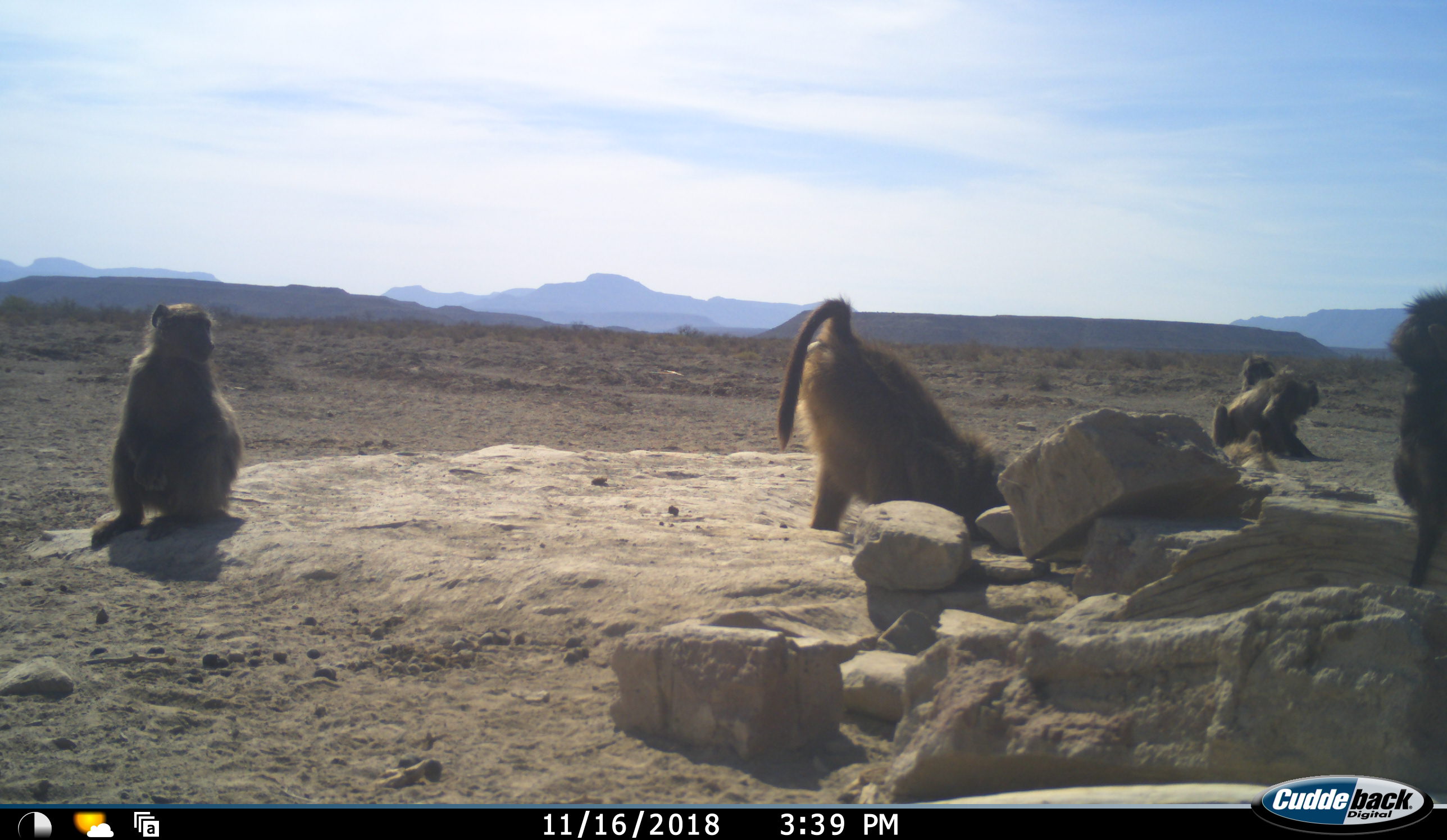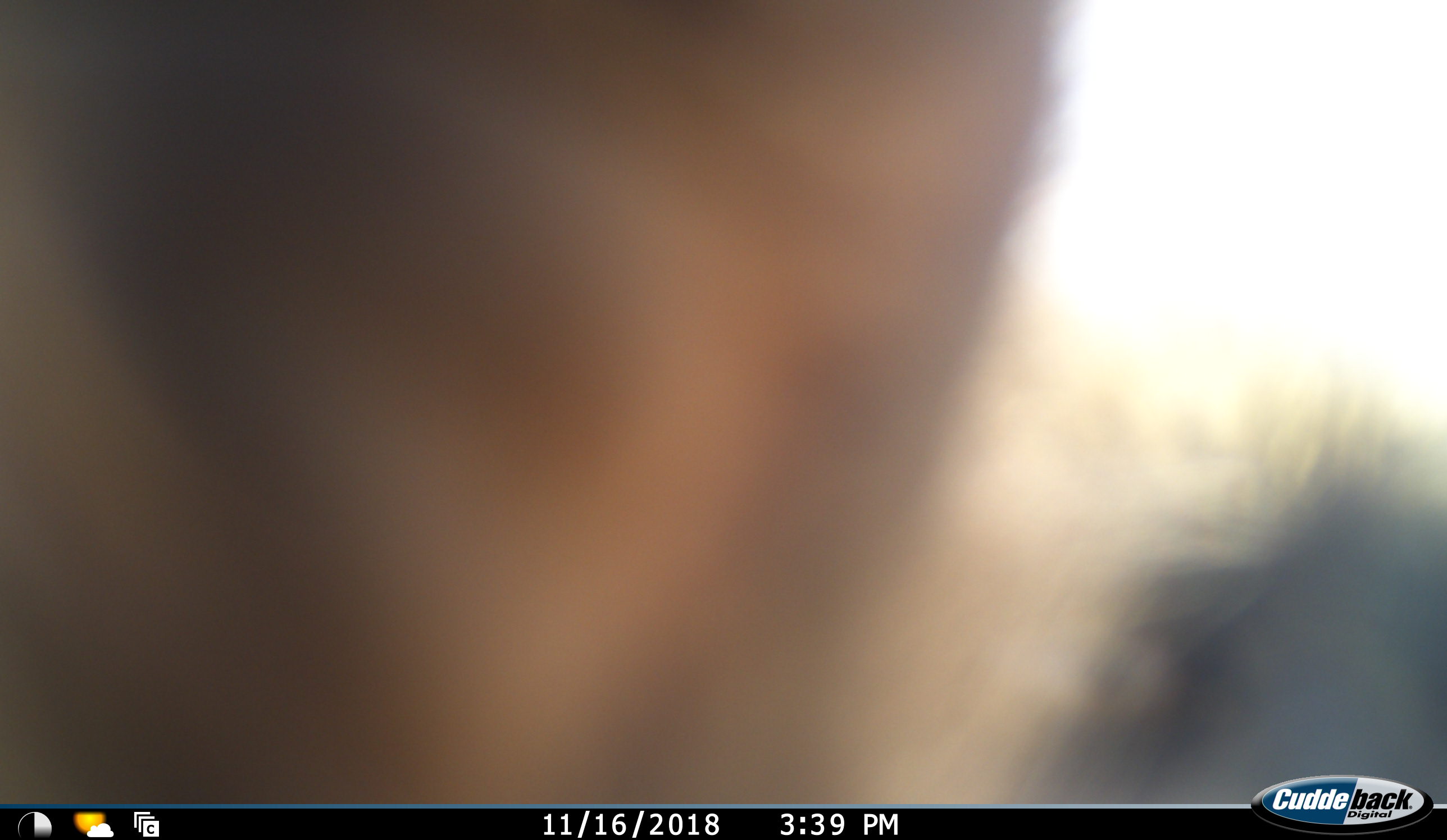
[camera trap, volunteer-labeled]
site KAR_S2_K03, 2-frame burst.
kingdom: Animalia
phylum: Chordata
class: Mammalia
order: Primates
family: Cercopithecidae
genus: Papio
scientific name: Papio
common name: baboon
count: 5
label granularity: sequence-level